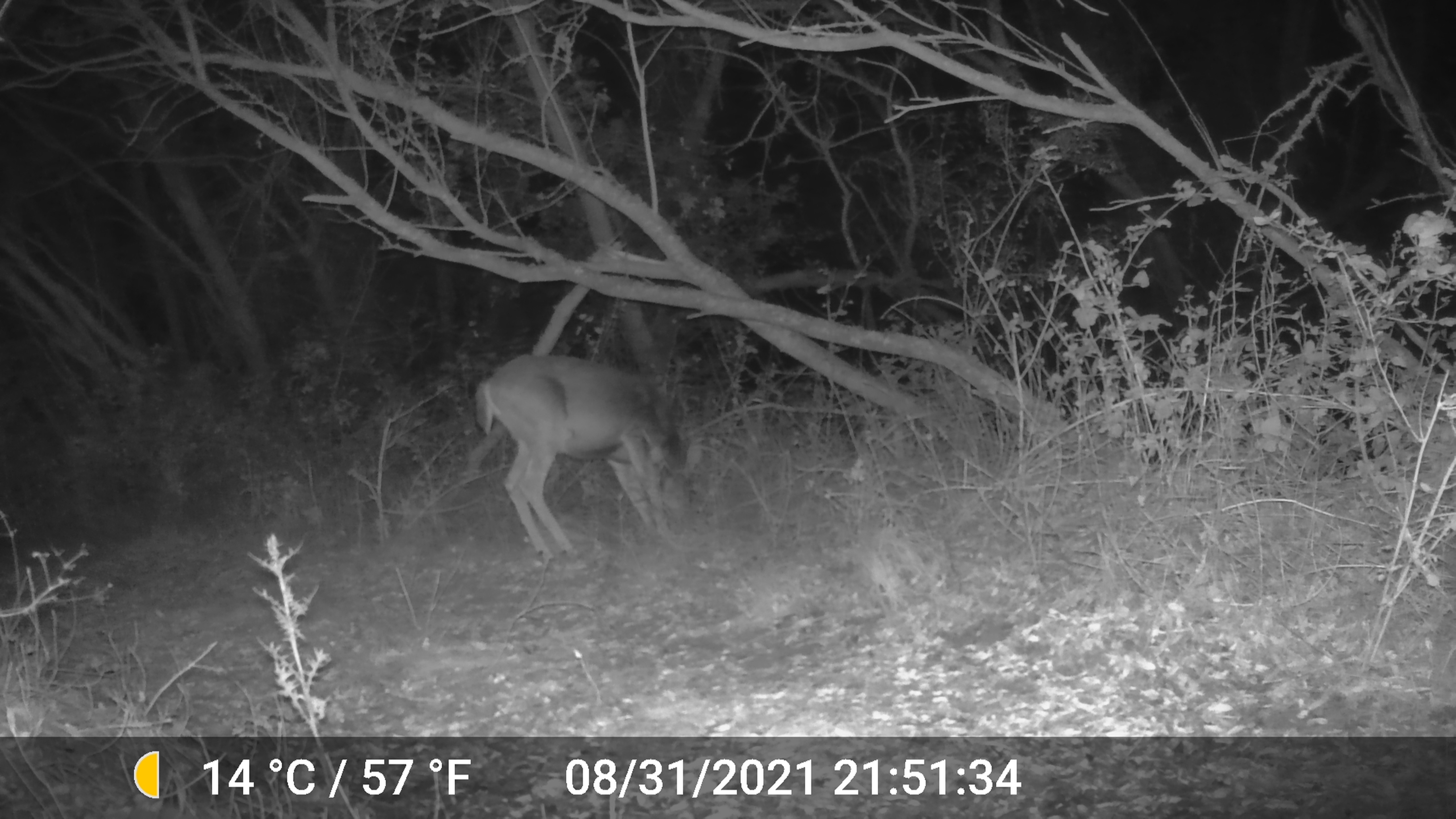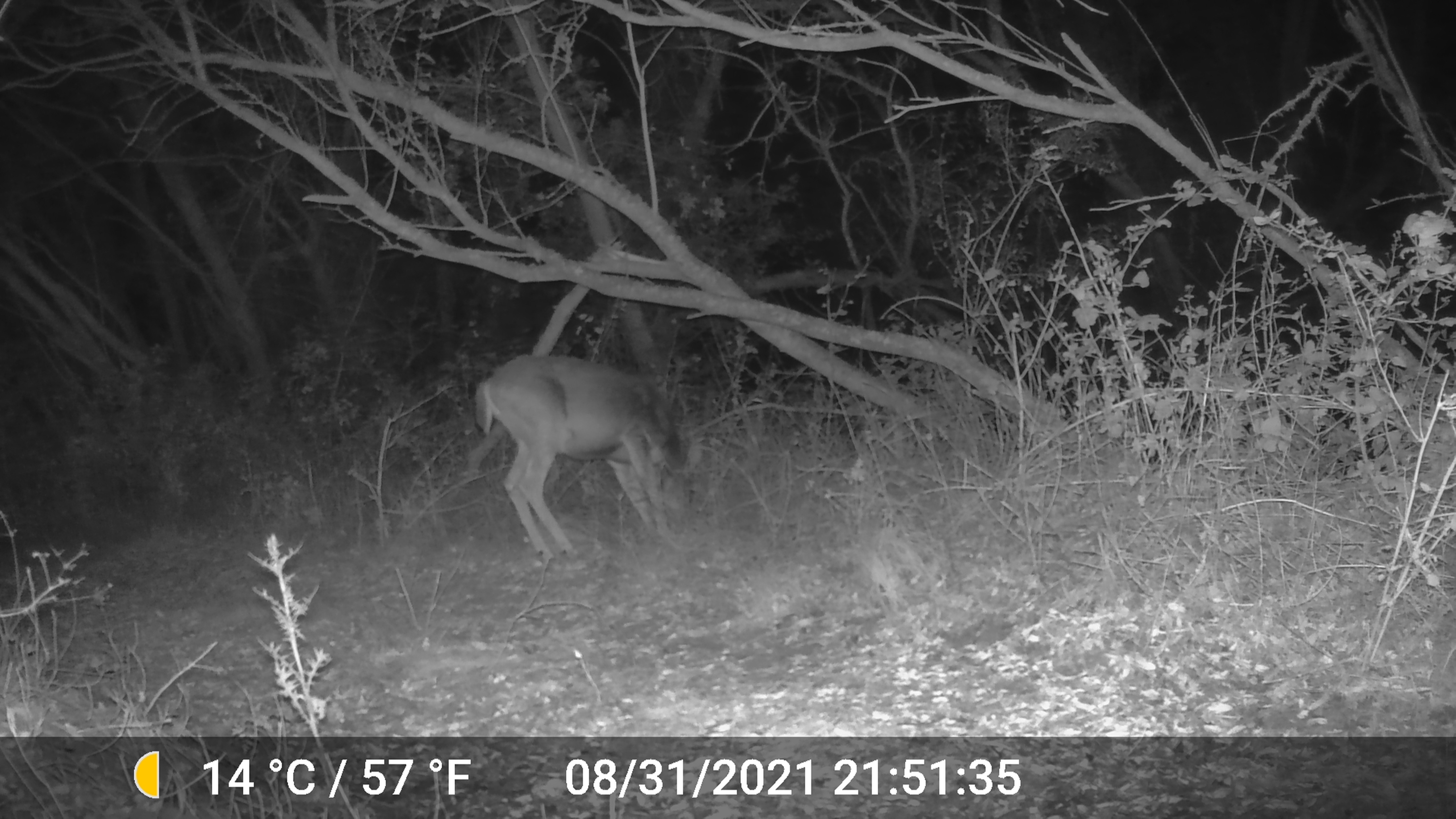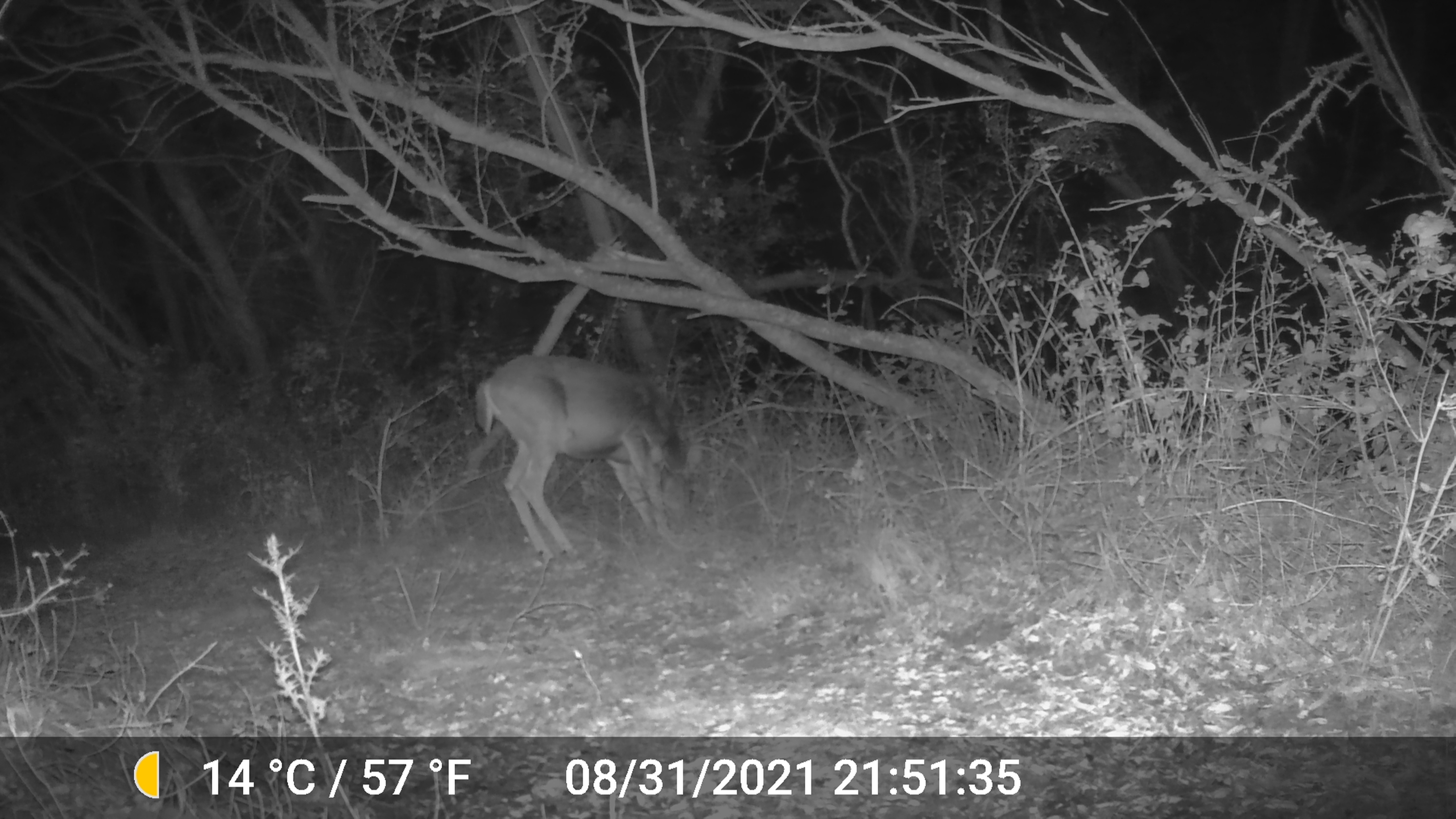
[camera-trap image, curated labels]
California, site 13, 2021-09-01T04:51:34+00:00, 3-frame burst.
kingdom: Animalia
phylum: Chordata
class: Mammalia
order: Artiodactyla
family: Cervidae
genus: Odocoileus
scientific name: Odocoileus hemionus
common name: mule deer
Mule deer (Odocoileus hemionus).